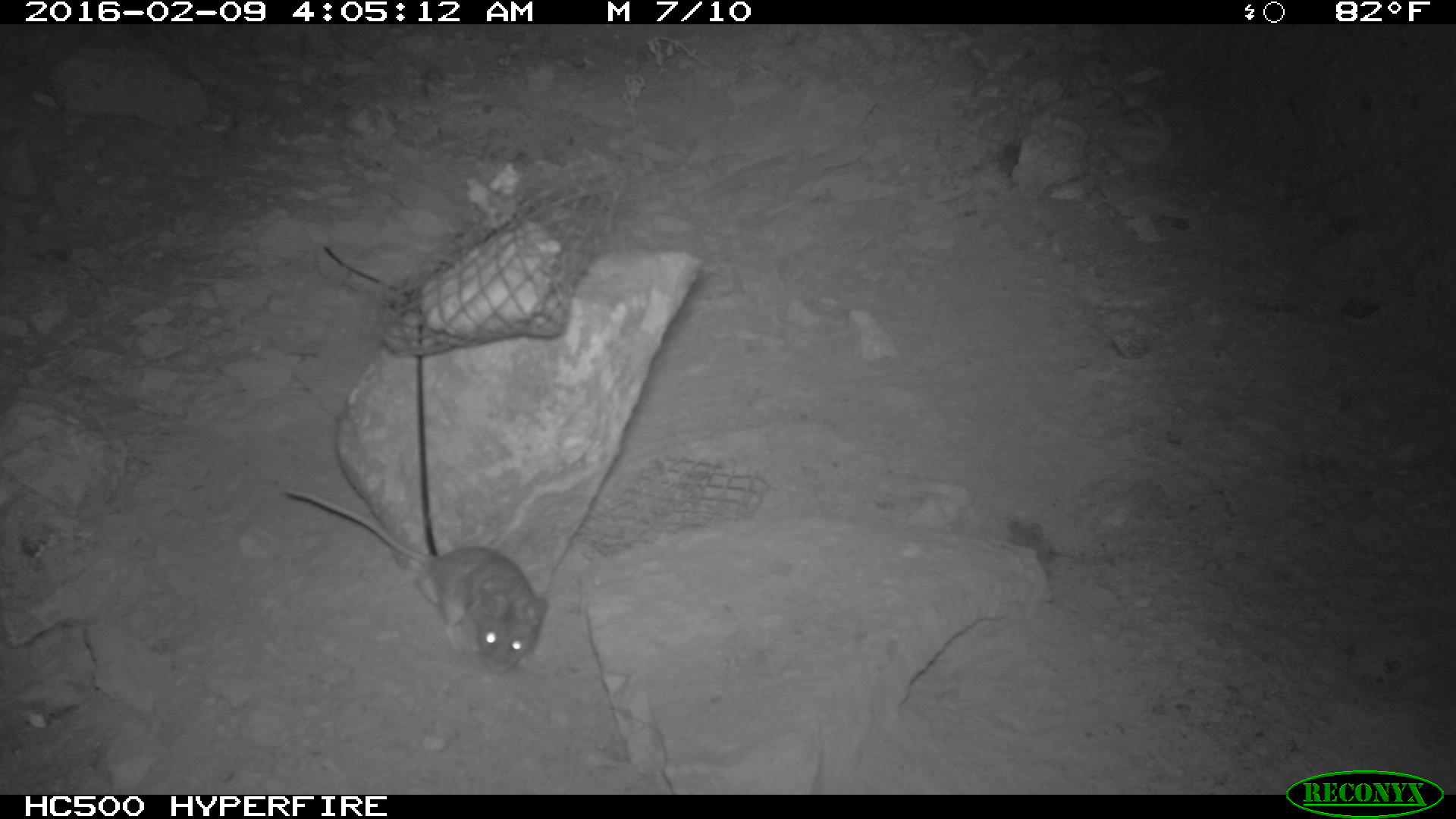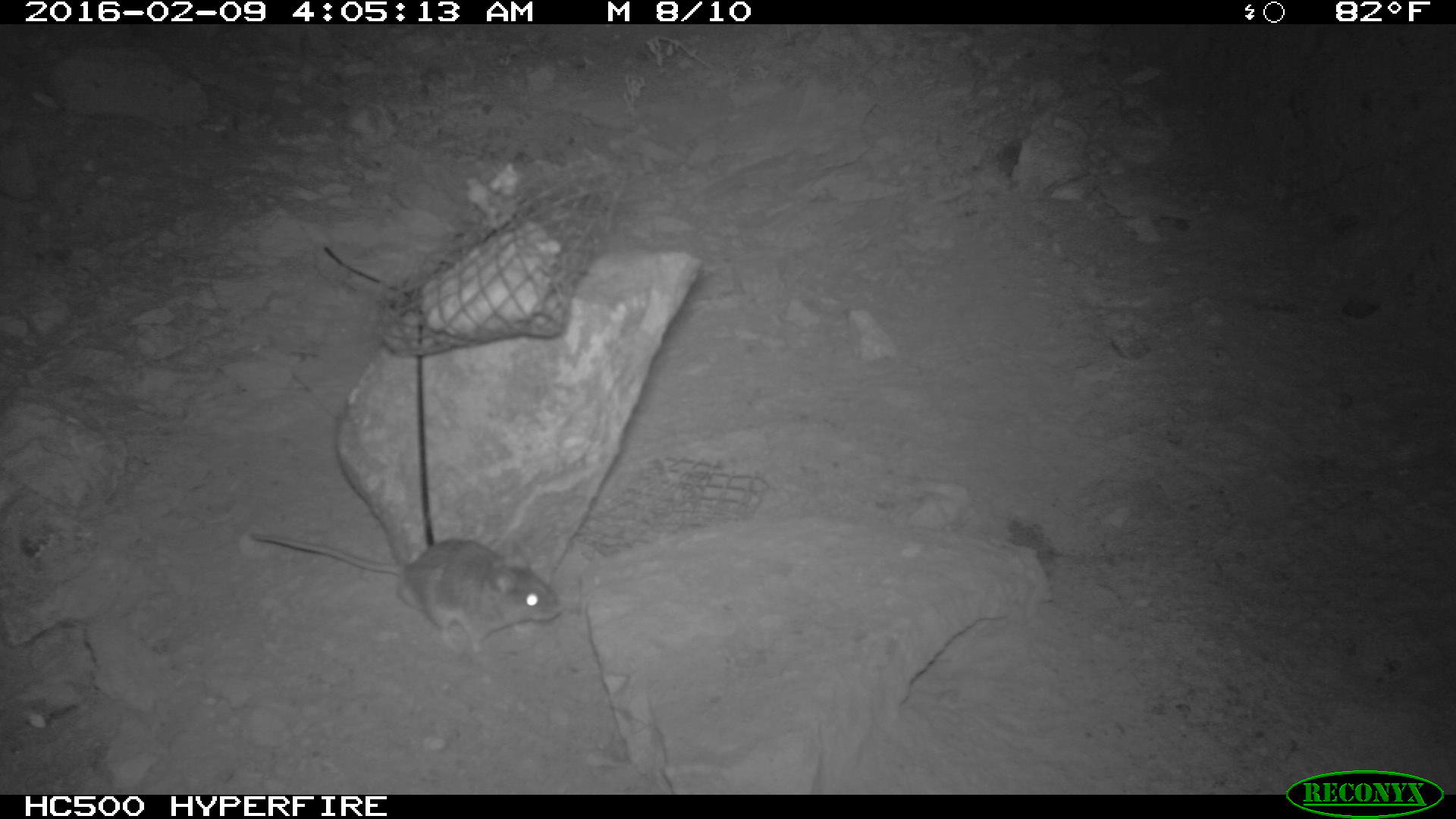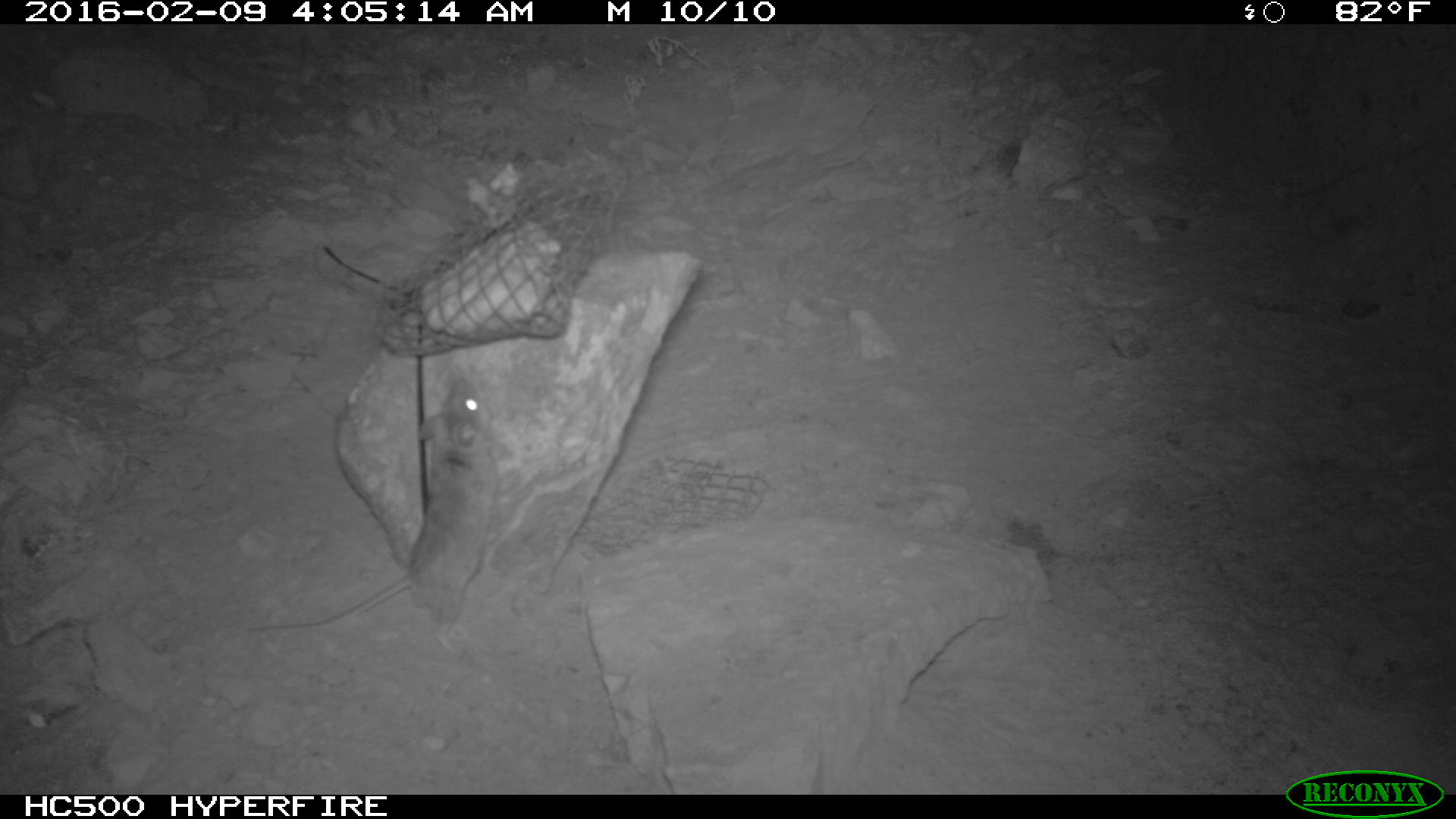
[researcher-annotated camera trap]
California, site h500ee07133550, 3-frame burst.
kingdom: Animalia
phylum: Chordata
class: Mammalia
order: Rodentia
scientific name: Rodentia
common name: rodent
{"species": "rodent (Rodentia)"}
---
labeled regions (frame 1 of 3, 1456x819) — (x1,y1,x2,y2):
rodent: (283,484,550,669)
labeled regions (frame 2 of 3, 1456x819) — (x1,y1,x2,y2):
rodent: (249,532,565,657)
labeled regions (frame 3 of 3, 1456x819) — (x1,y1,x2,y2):
rodent: (248,378,507,656)